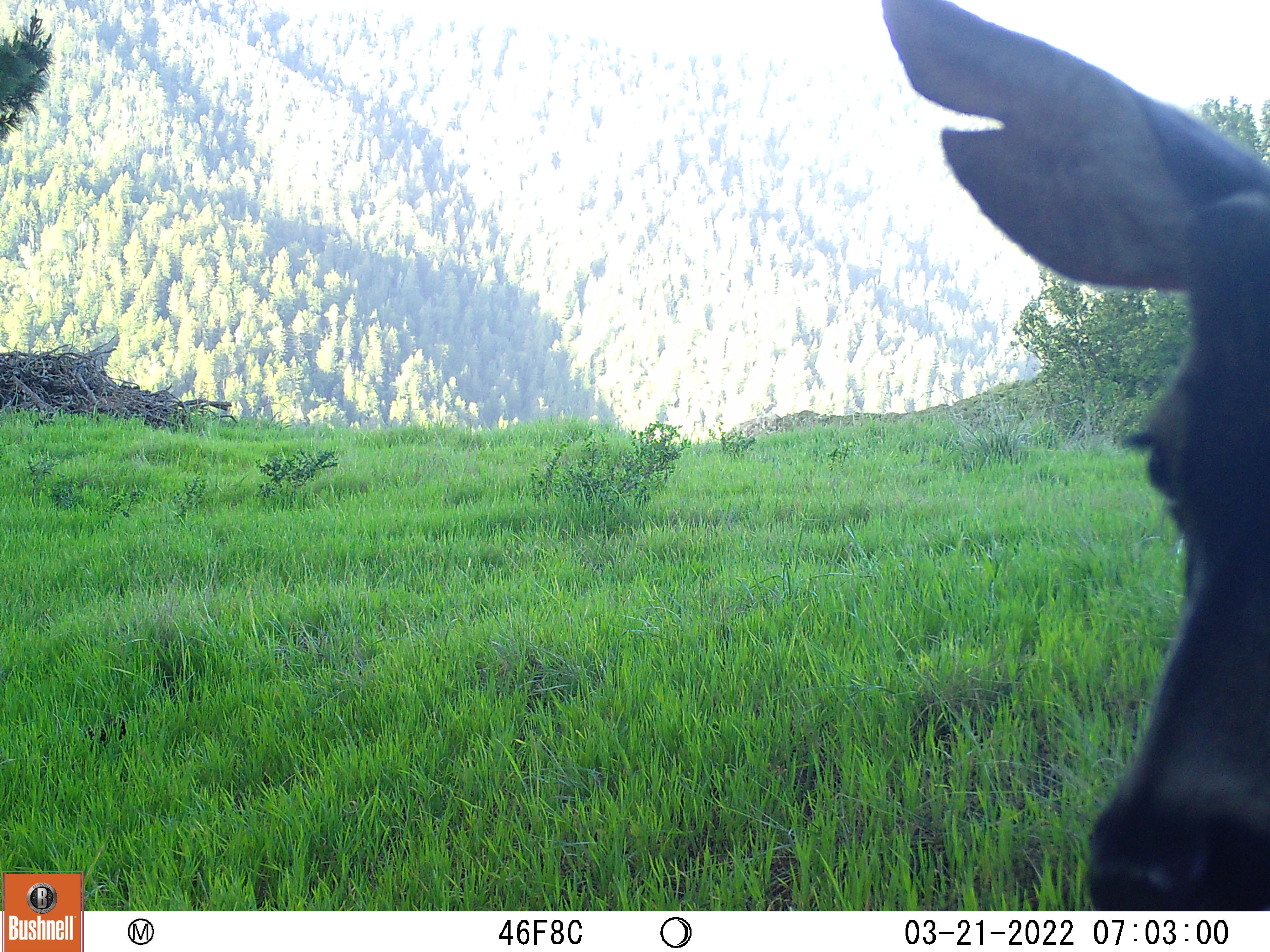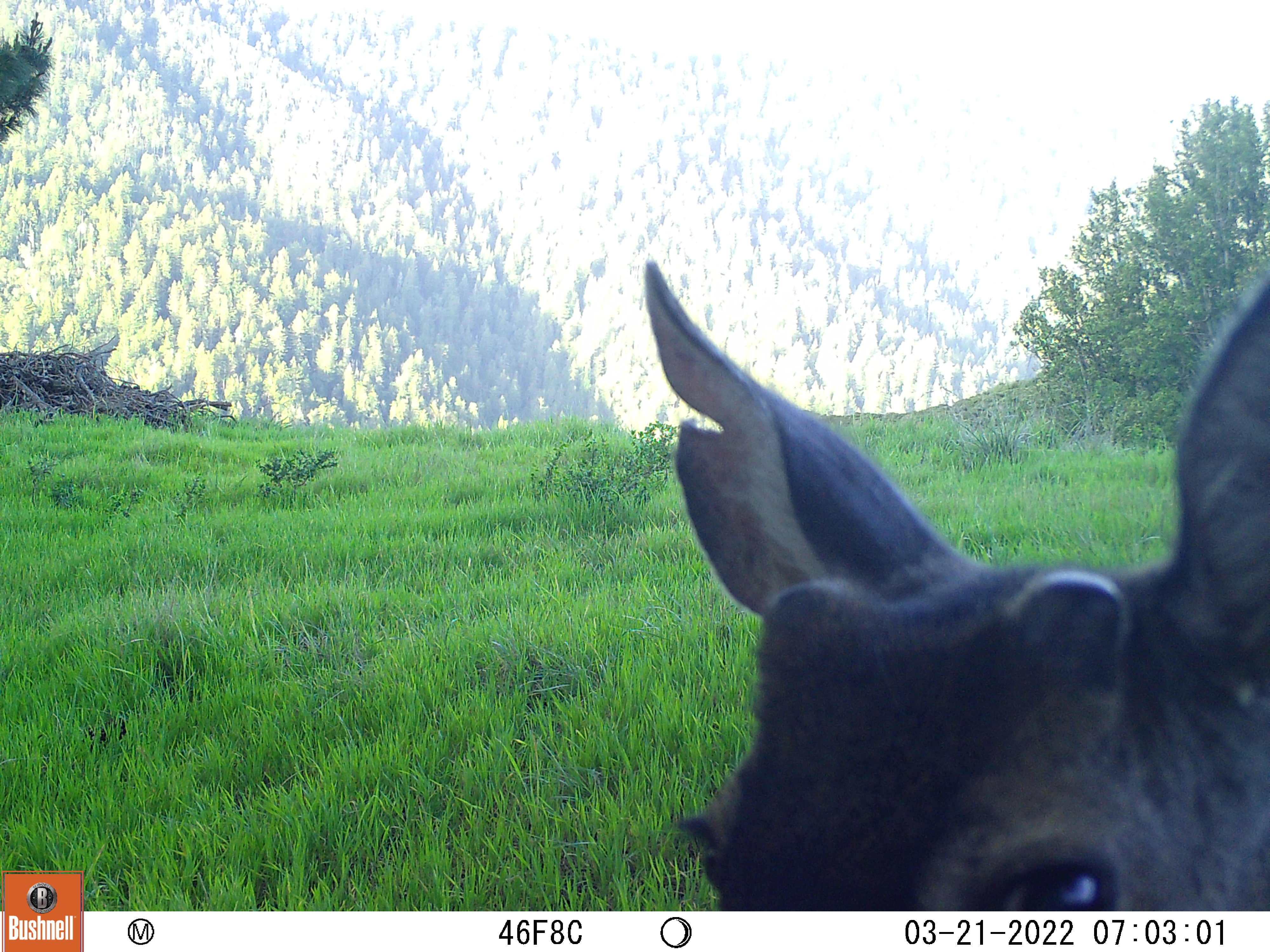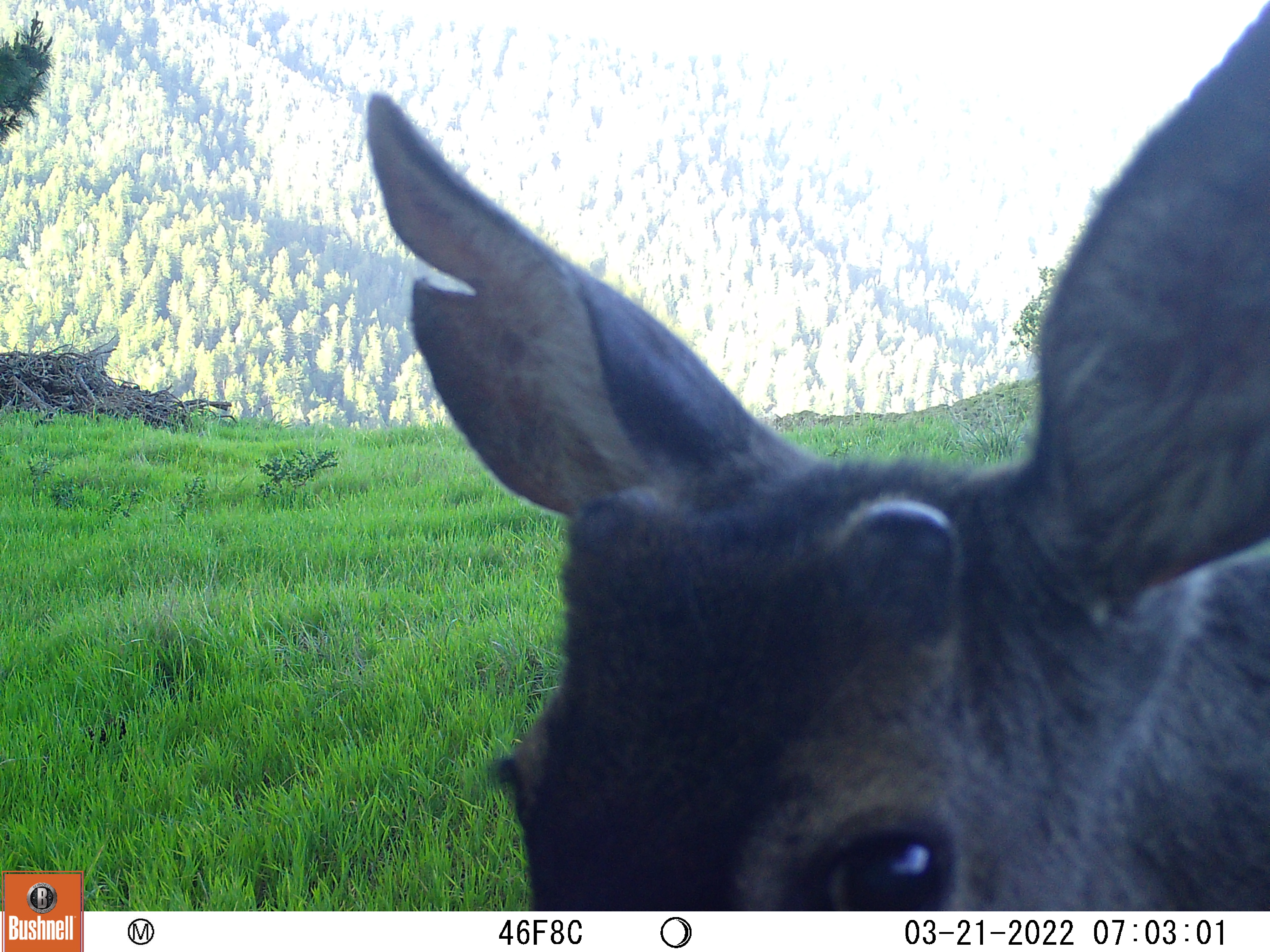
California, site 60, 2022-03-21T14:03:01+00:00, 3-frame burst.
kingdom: Animalia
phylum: Chordata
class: Mammalia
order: Artiodactyla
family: Cervidae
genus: Odocoileus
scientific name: Odocoileus hemionus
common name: mule deer